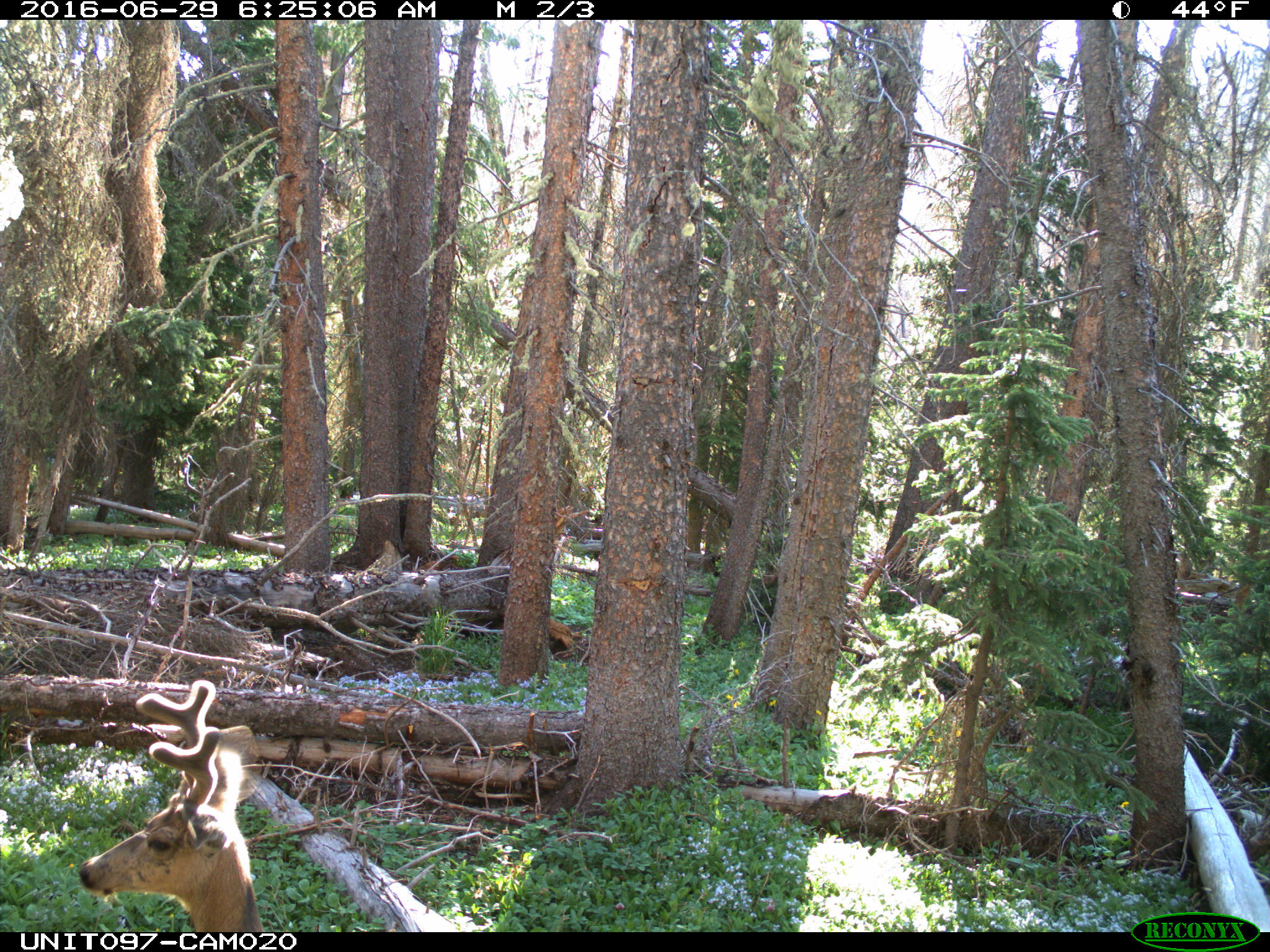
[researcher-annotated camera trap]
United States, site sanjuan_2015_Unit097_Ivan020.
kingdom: Animalia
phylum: Chordata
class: Mammalia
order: Artiodactyla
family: Cervidae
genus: Odocoileus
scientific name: Odocoileus hemionus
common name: mule deer